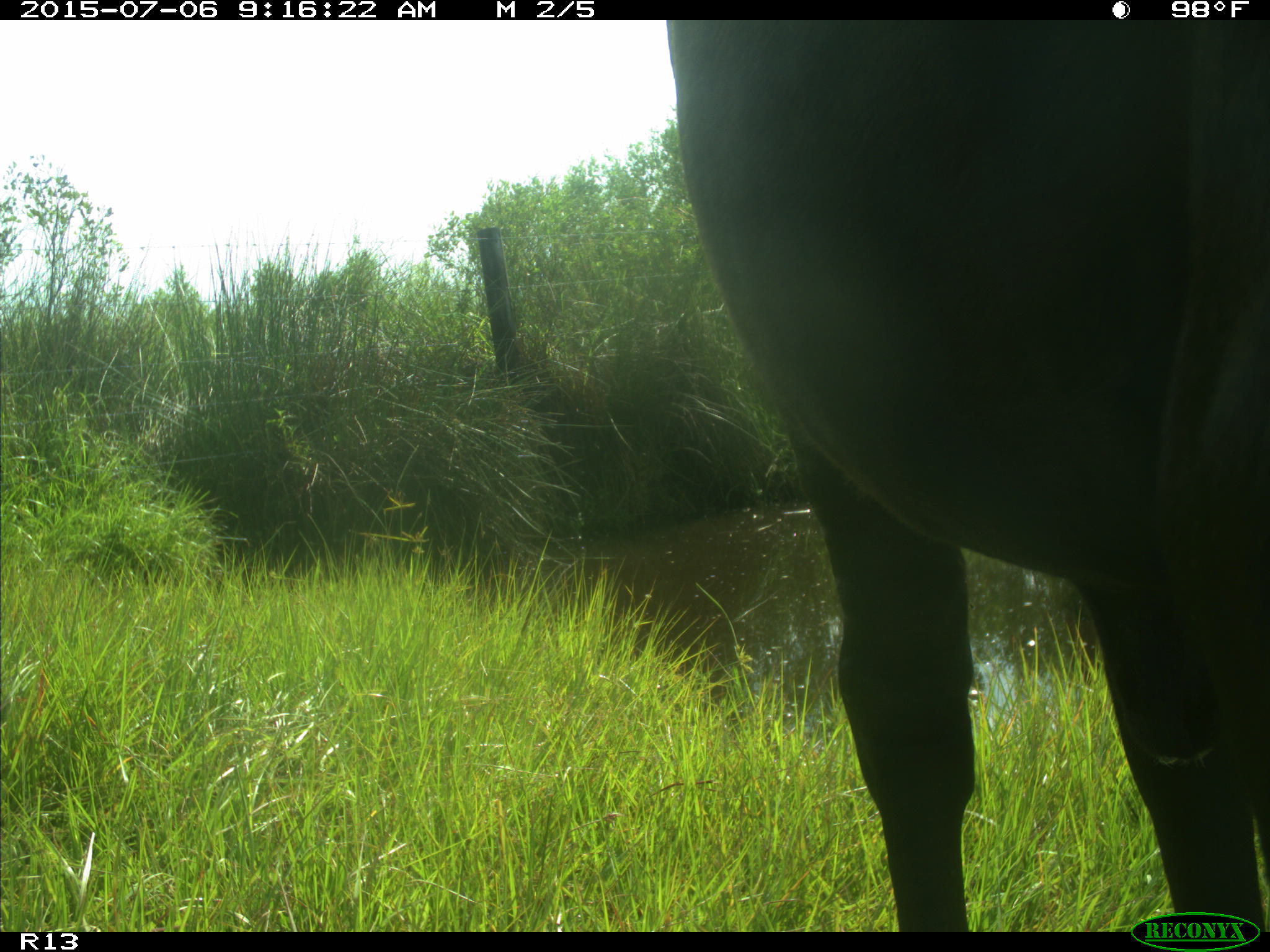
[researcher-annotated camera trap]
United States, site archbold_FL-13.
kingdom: Animalia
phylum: Chordata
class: Mammalia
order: Artiodactyla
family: Bovidae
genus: Bos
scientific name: Bos taurus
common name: domestic cow